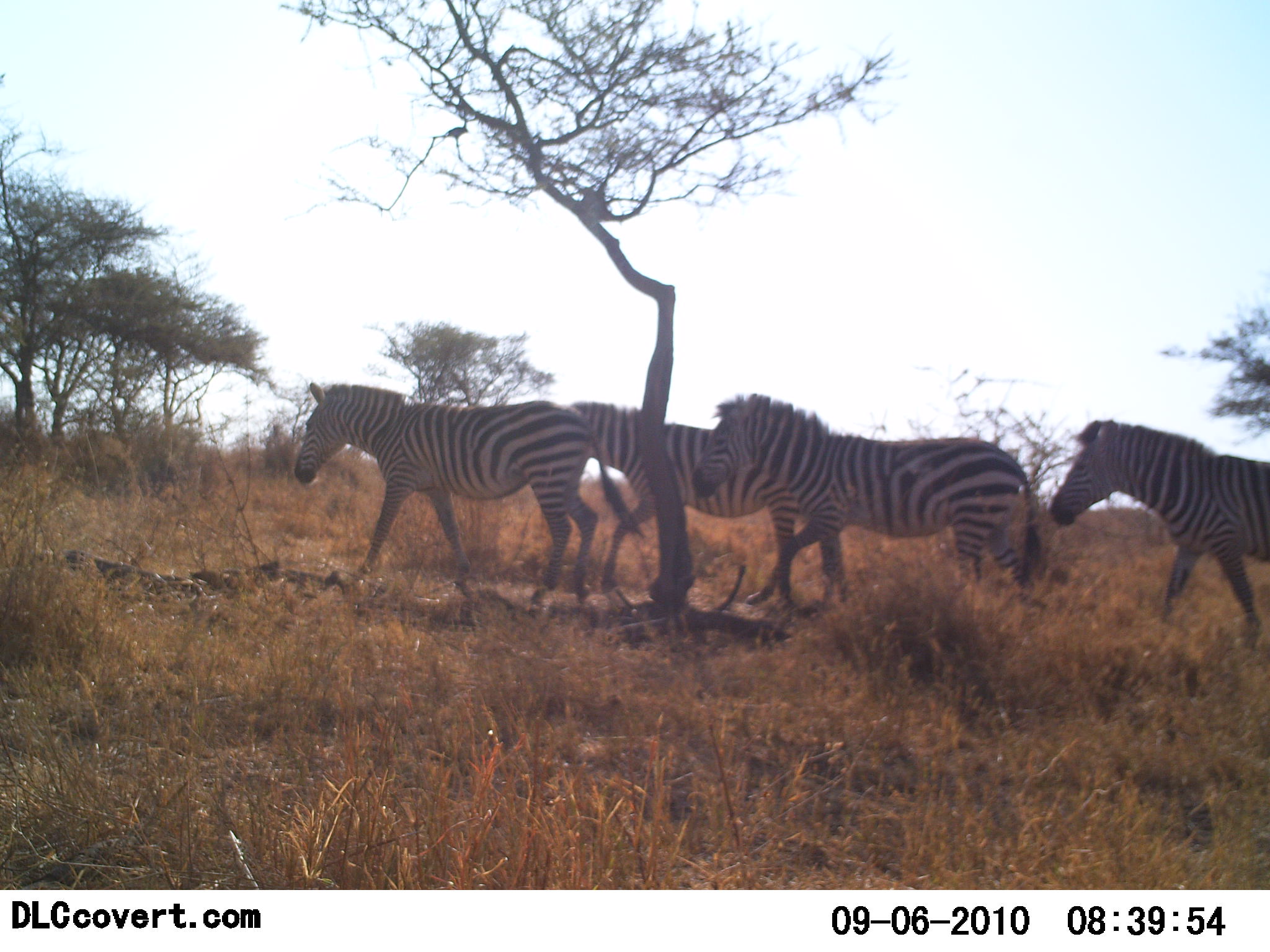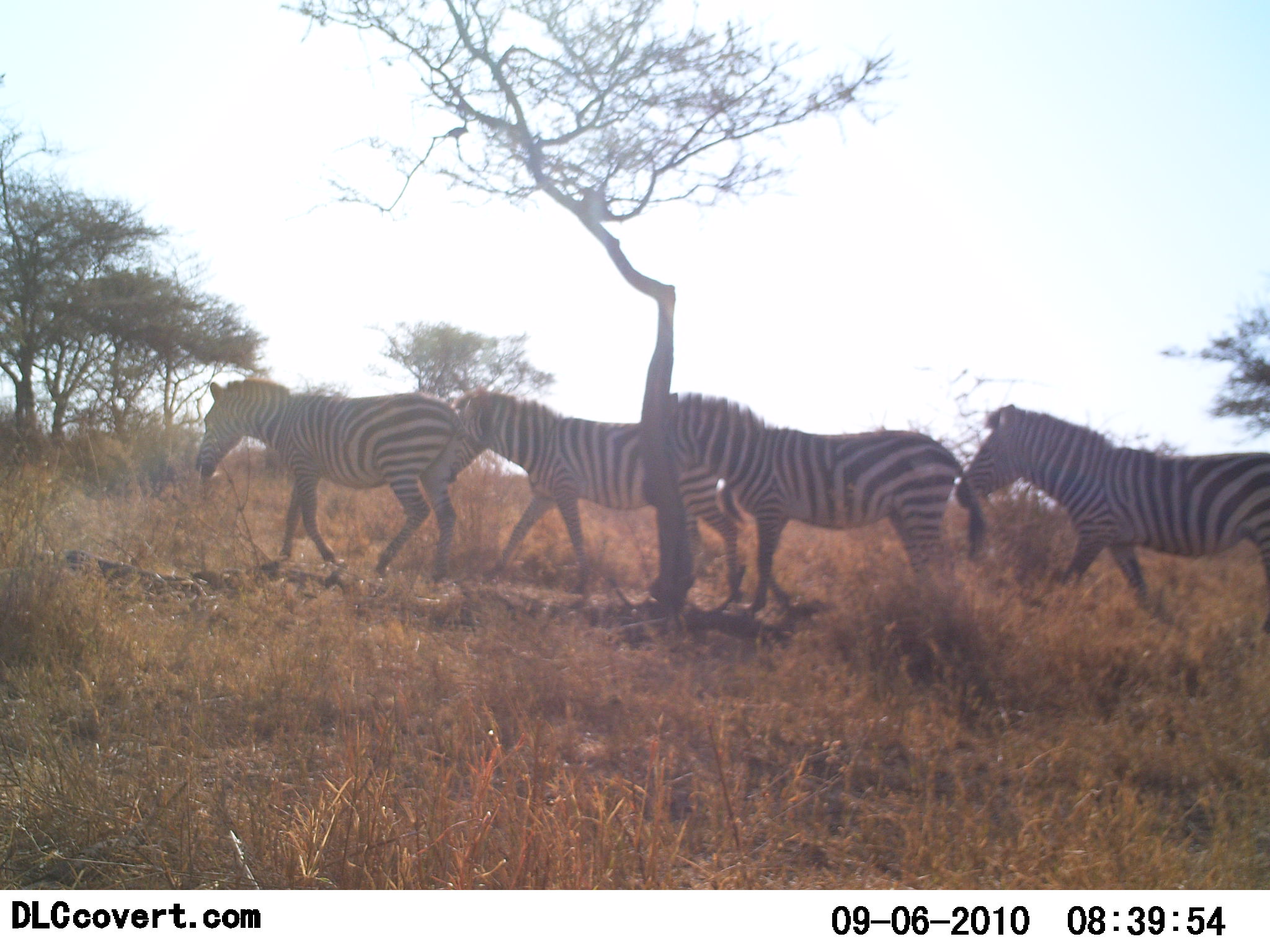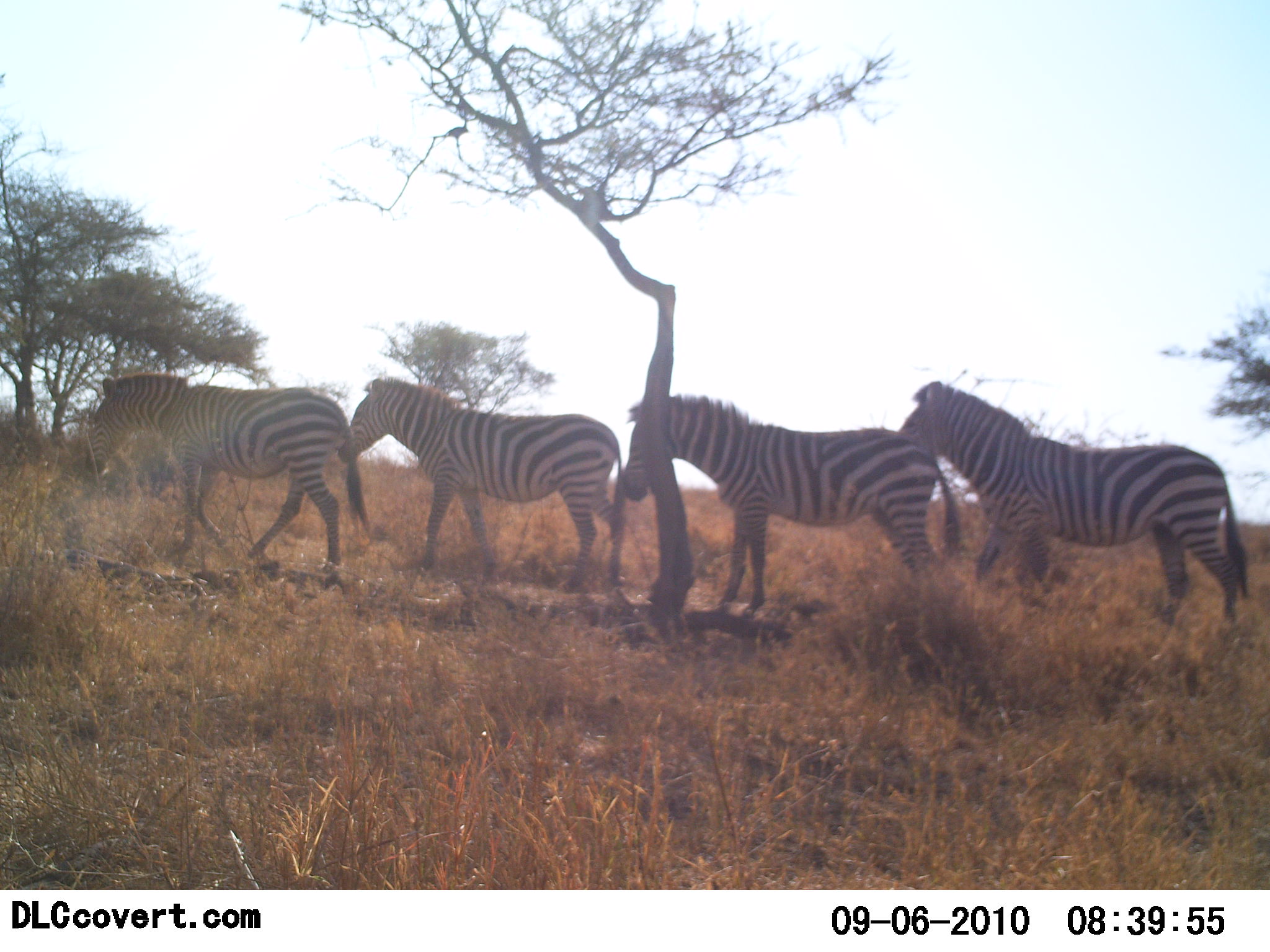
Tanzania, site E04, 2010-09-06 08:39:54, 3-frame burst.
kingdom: Animalia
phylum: Chordata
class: Mammalia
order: Perissodactyla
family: Equidae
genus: Equus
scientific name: Equus quagga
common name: plains zebra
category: zebra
Zebra (plains zebra) (Equus quagga), count 4. Behavior (volunteer vote fractions): standing 0%, resting 0%, moving 100%, interacting 0%. Young present (vote fraction): 0%. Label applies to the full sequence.